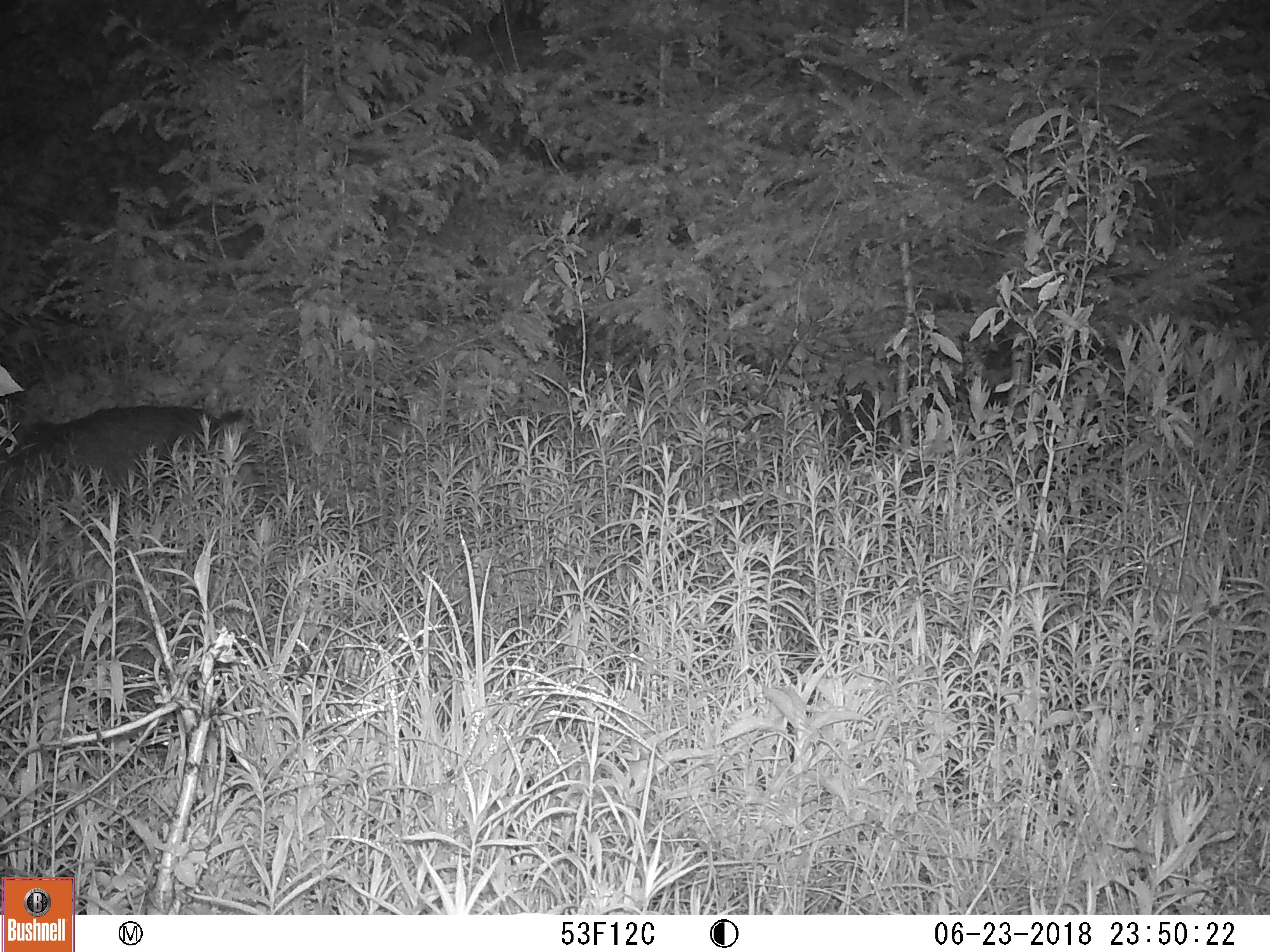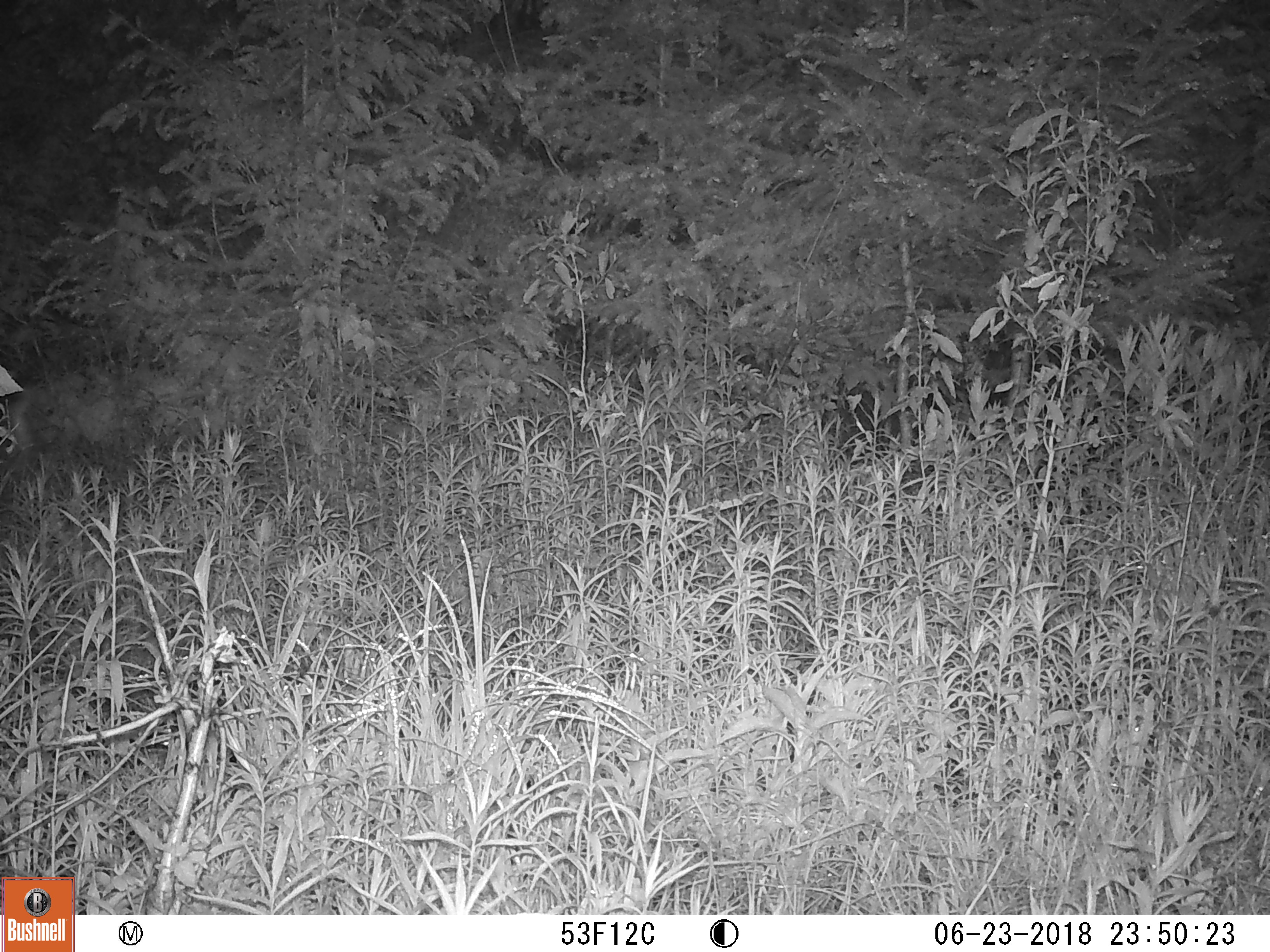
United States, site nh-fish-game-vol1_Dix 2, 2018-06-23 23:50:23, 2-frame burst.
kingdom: Animalia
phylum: Chordata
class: Mammalia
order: Carnivora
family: Felidae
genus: Lynx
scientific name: Lynx canadensis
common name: canada lynx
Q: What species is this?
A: Canada lynx (Lynx canadensis).